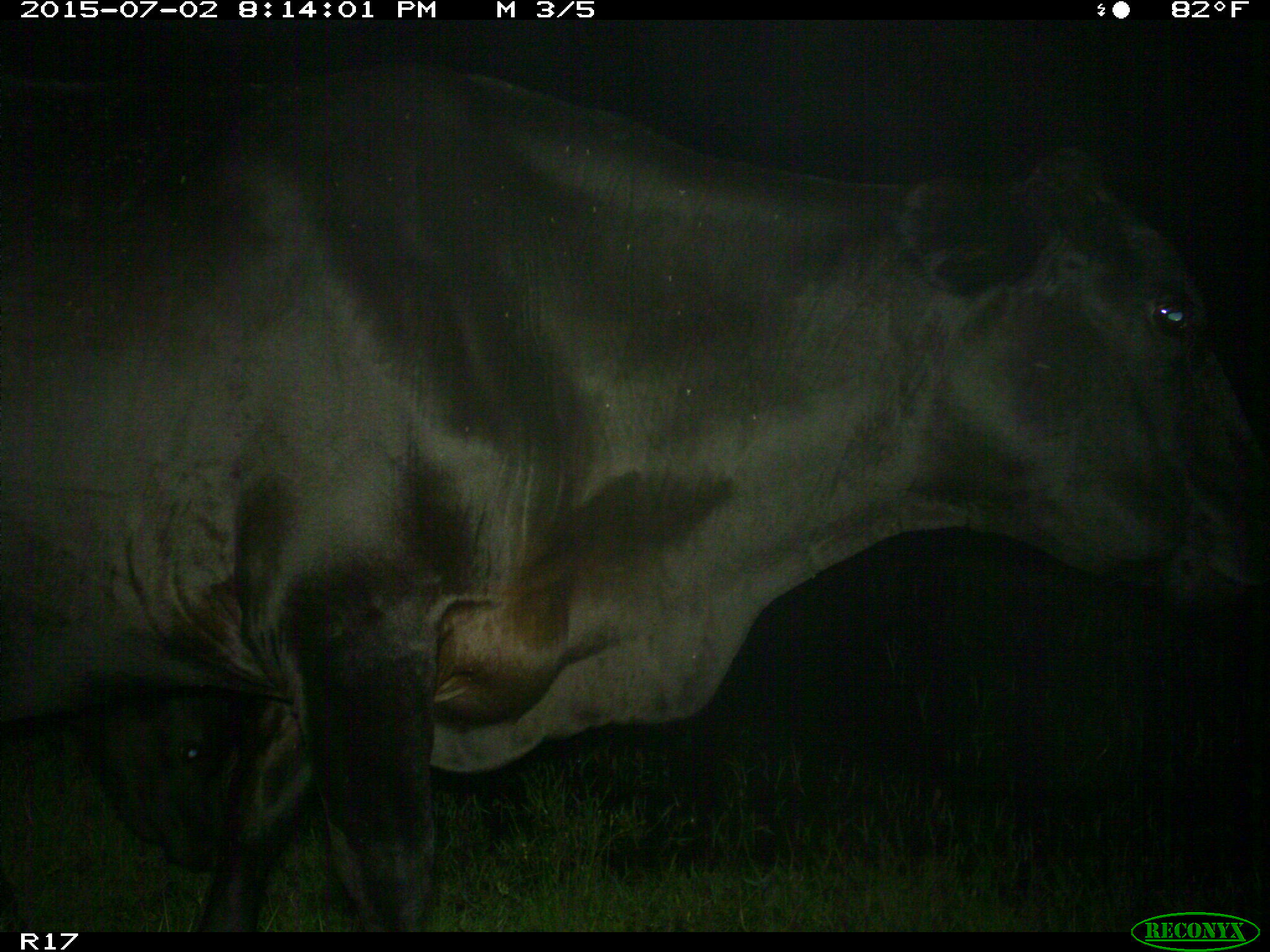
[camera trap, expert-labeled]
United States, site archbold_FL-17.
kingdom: Animalia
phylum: Chordata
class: Mammalia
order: Artiodactyla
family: Bovidae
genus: Bos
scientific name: Bos taurus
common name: domestic cow